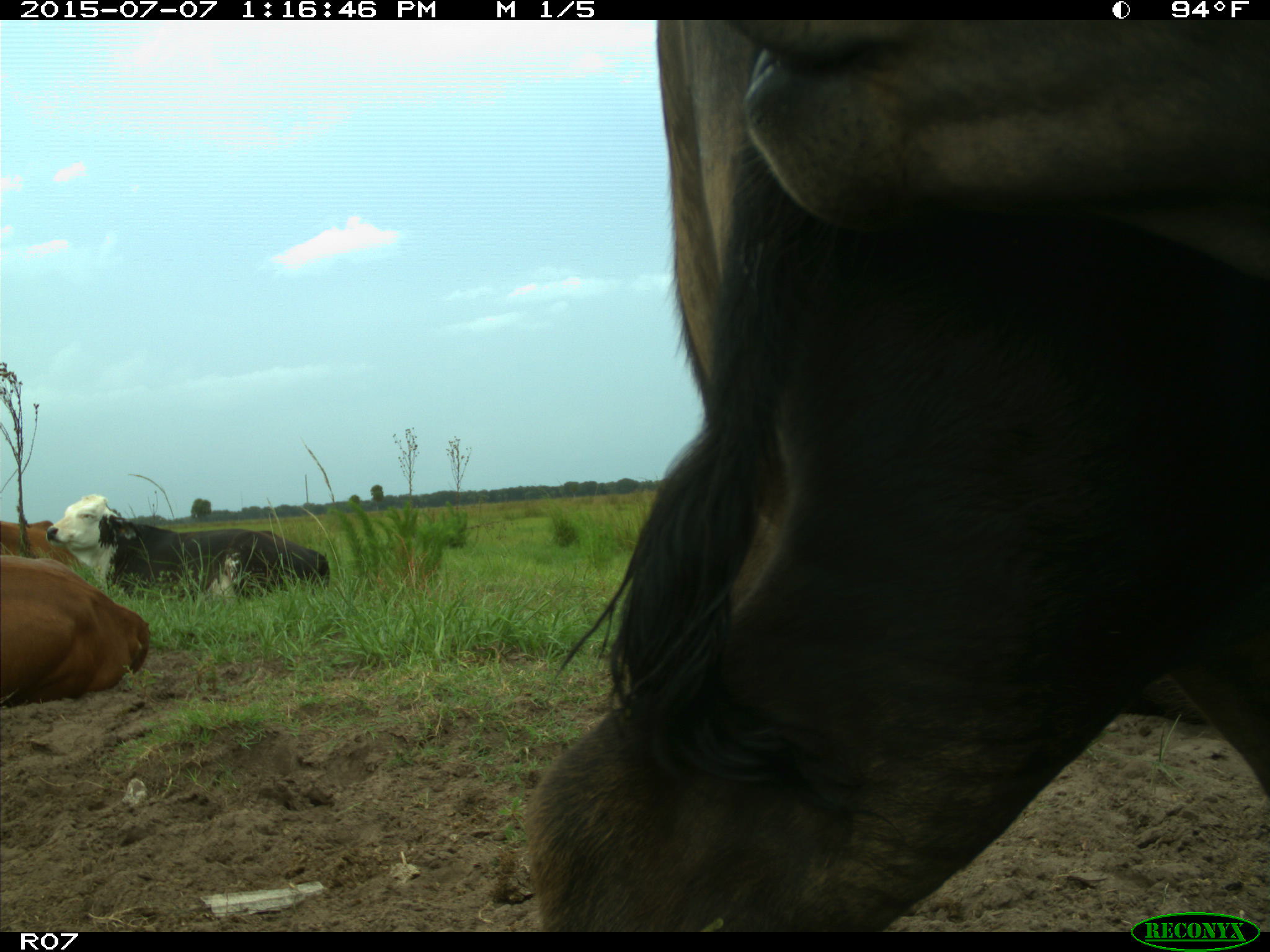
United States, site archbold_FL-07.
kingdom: Animalia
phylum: Chordata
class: Mammalia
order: Artiodactyla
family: Bovidae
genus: Bos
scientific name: Bos taurus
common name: domestic cow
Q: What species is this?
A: Bos taurus (domestic cow).